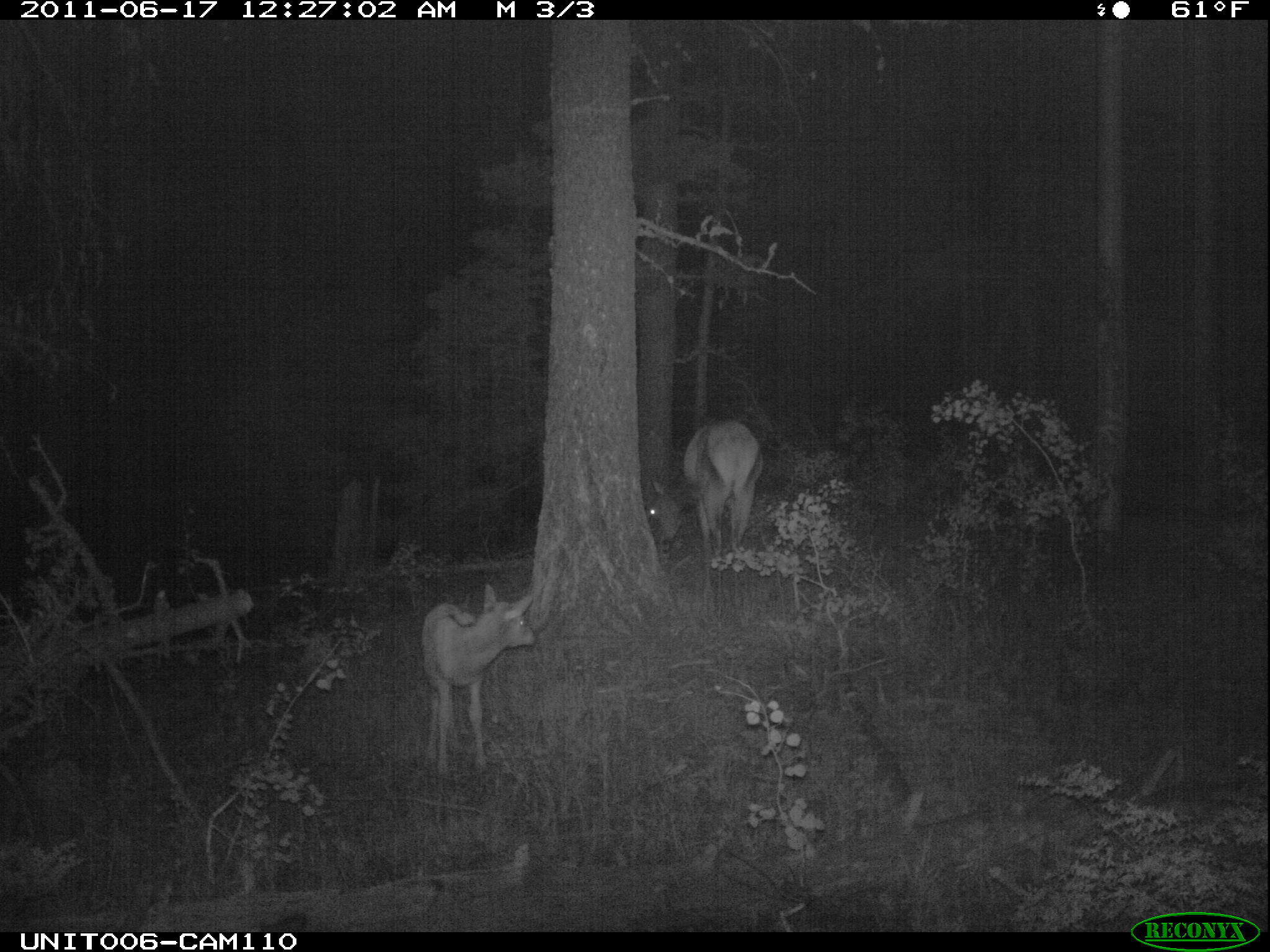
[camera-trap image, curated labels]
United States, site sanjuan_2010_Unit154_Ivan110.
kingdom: Animalia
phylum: Chordata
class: Mammalia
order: Artiodactyla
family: Cervidae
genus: Cervus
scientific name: Cervus elaphus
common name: red deer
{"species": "Cervus elaphus (red deer)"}